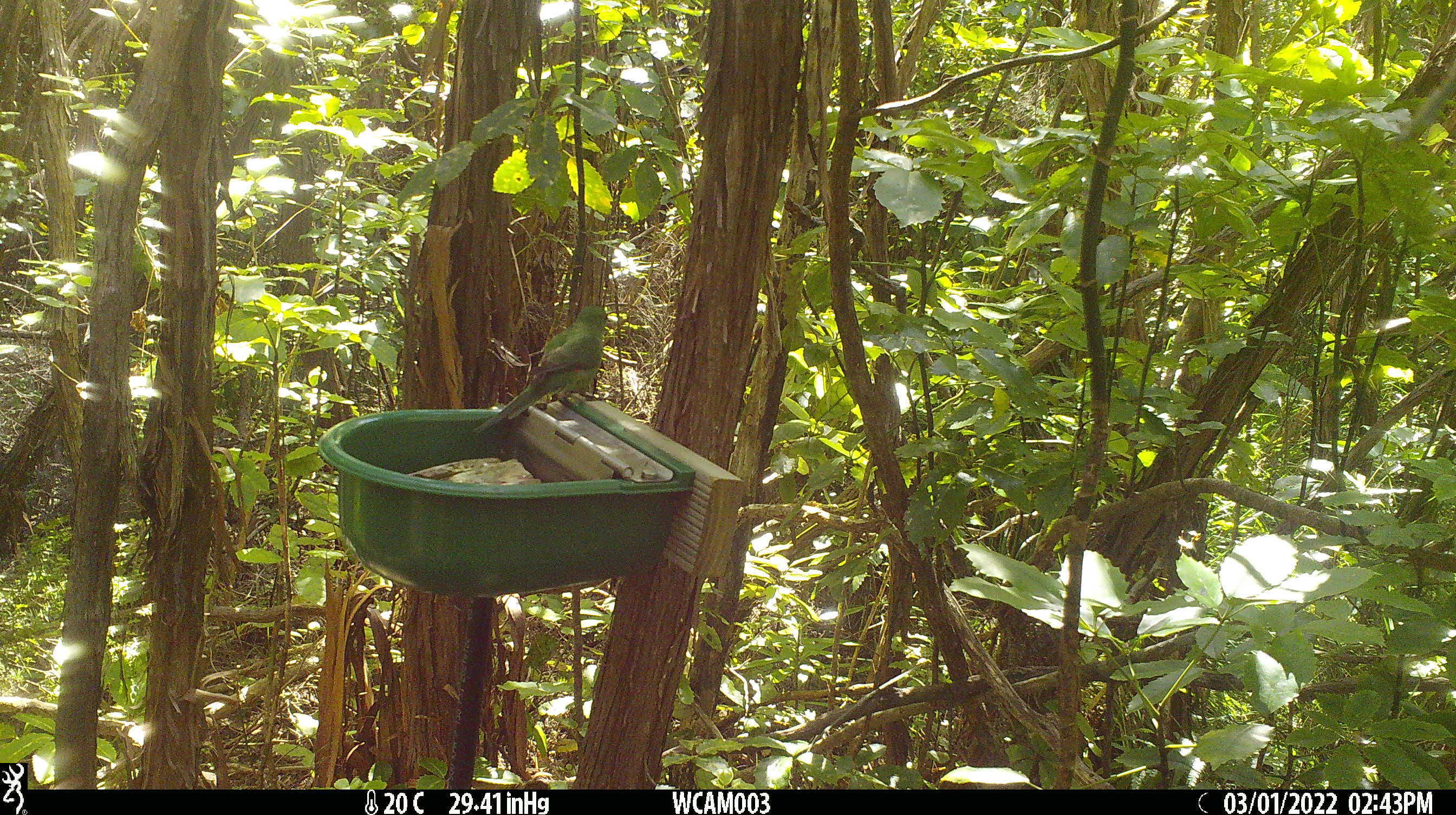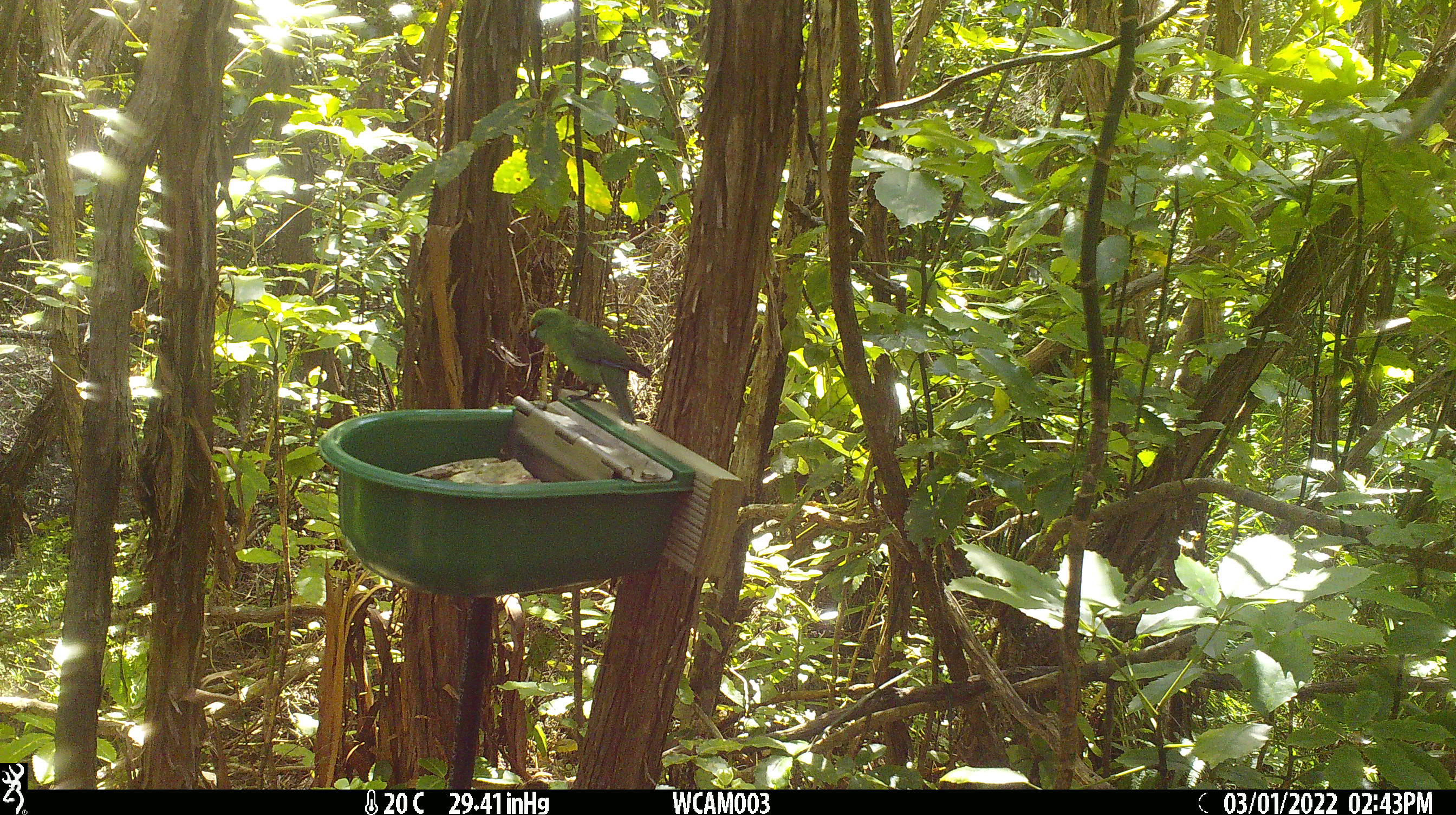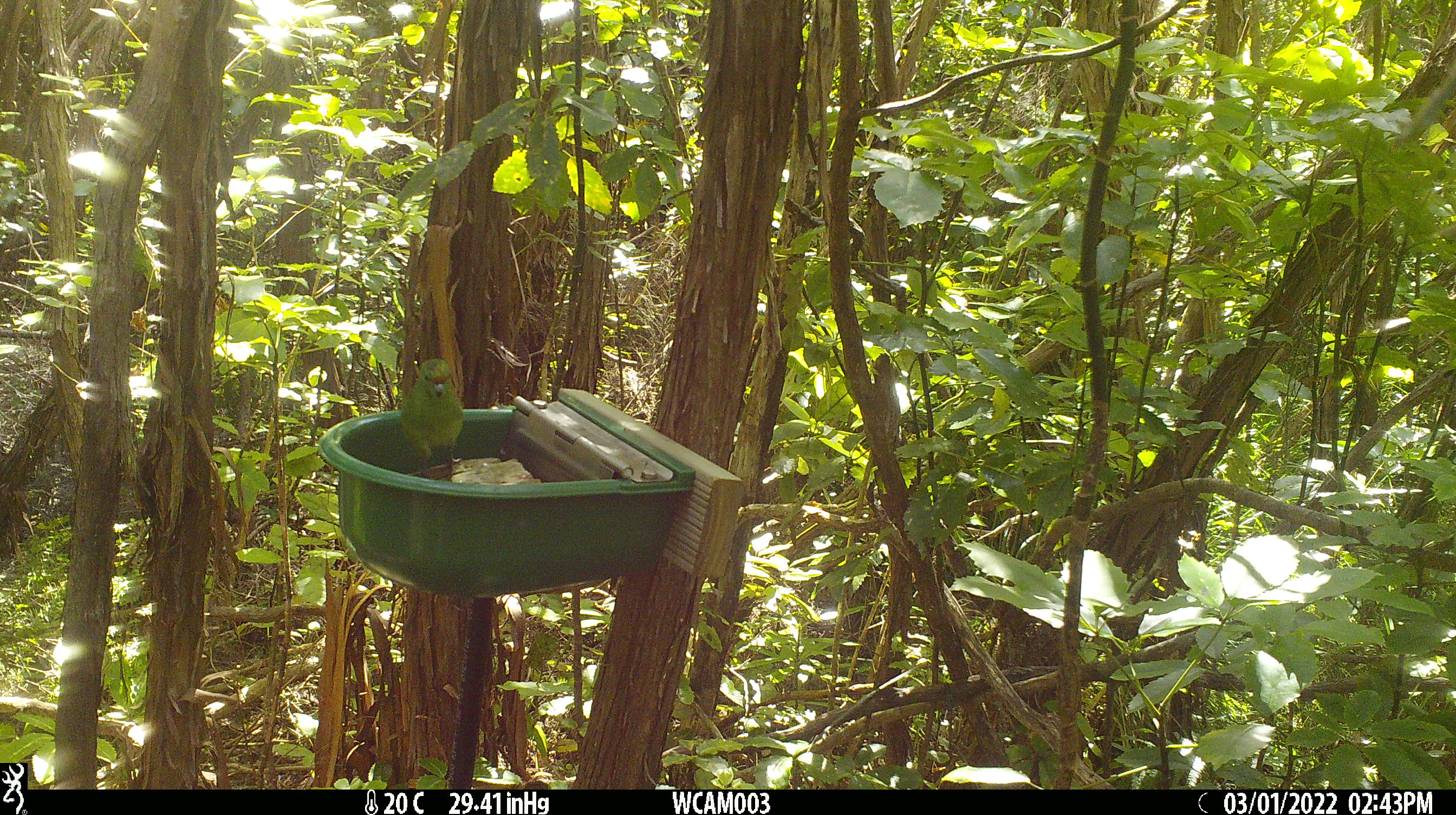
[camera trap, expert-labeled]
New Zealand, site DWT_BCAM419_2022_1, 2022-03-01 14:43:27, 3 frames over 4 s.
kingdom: Animalia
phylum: Chordata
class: Aves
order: Psittaciformes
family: Psittaculidae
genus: Cyanoramphus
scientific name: Cyanoramphus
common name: parakeet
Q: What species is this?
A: Parakeet (Cyanoramphus).